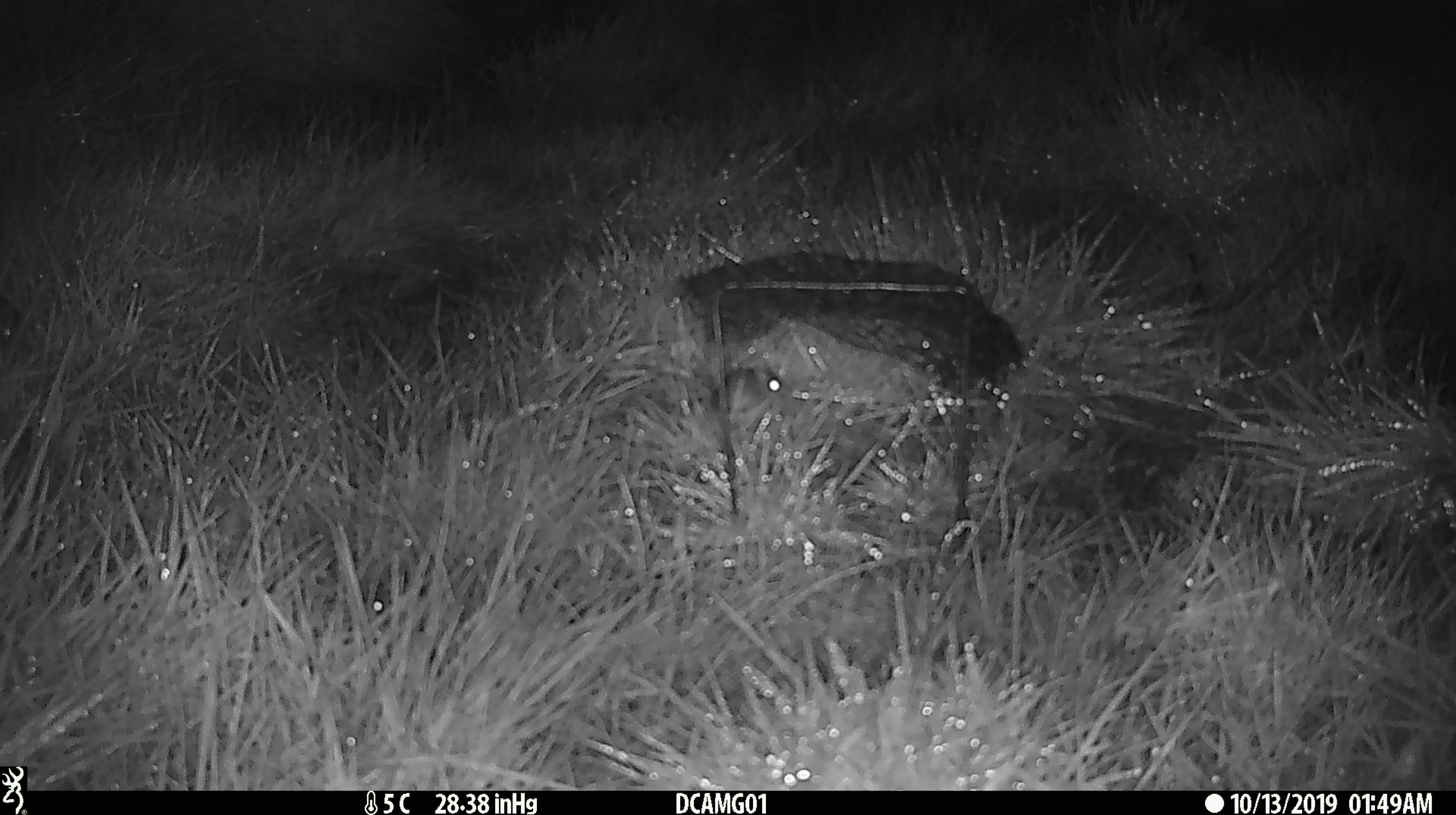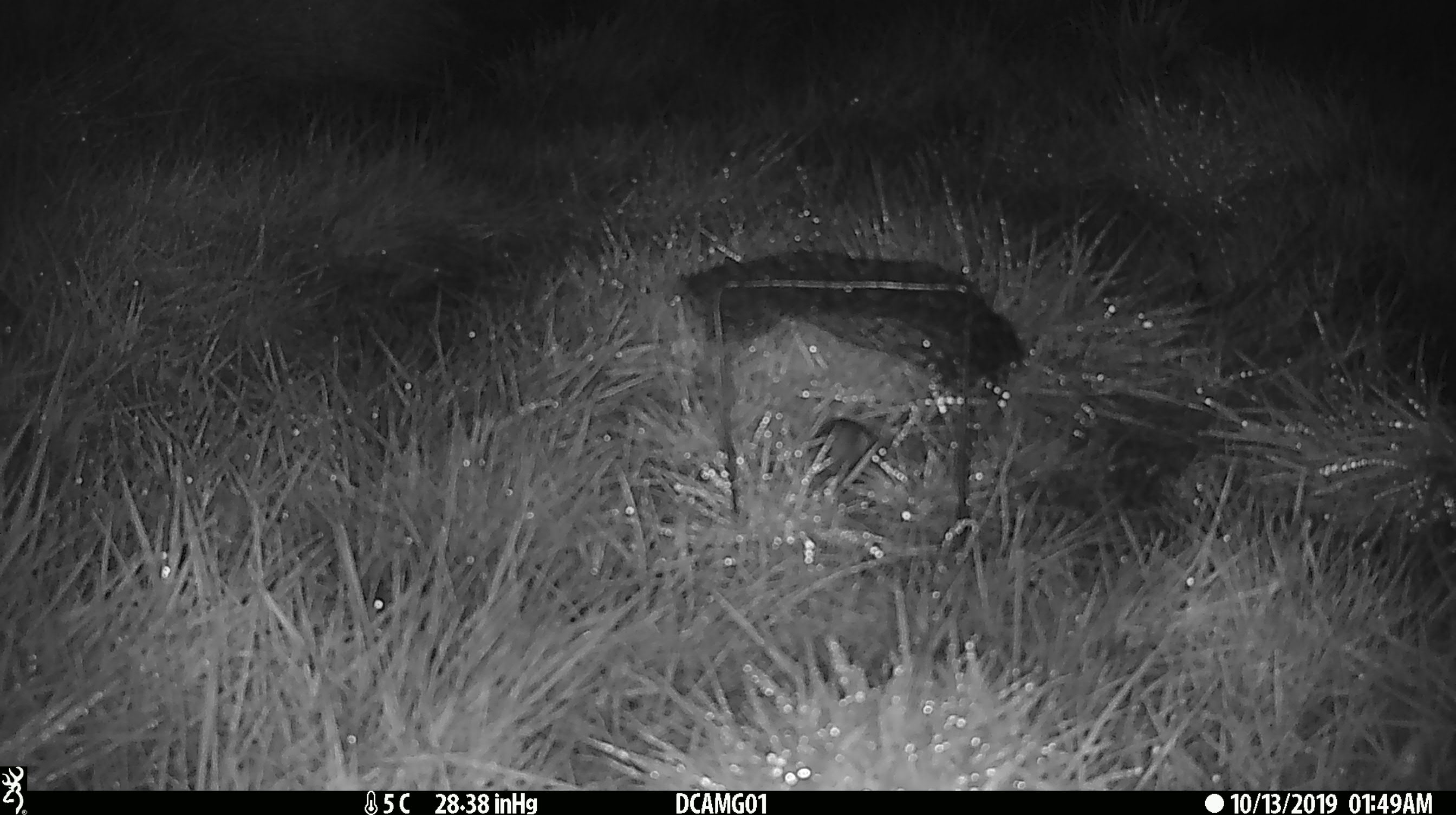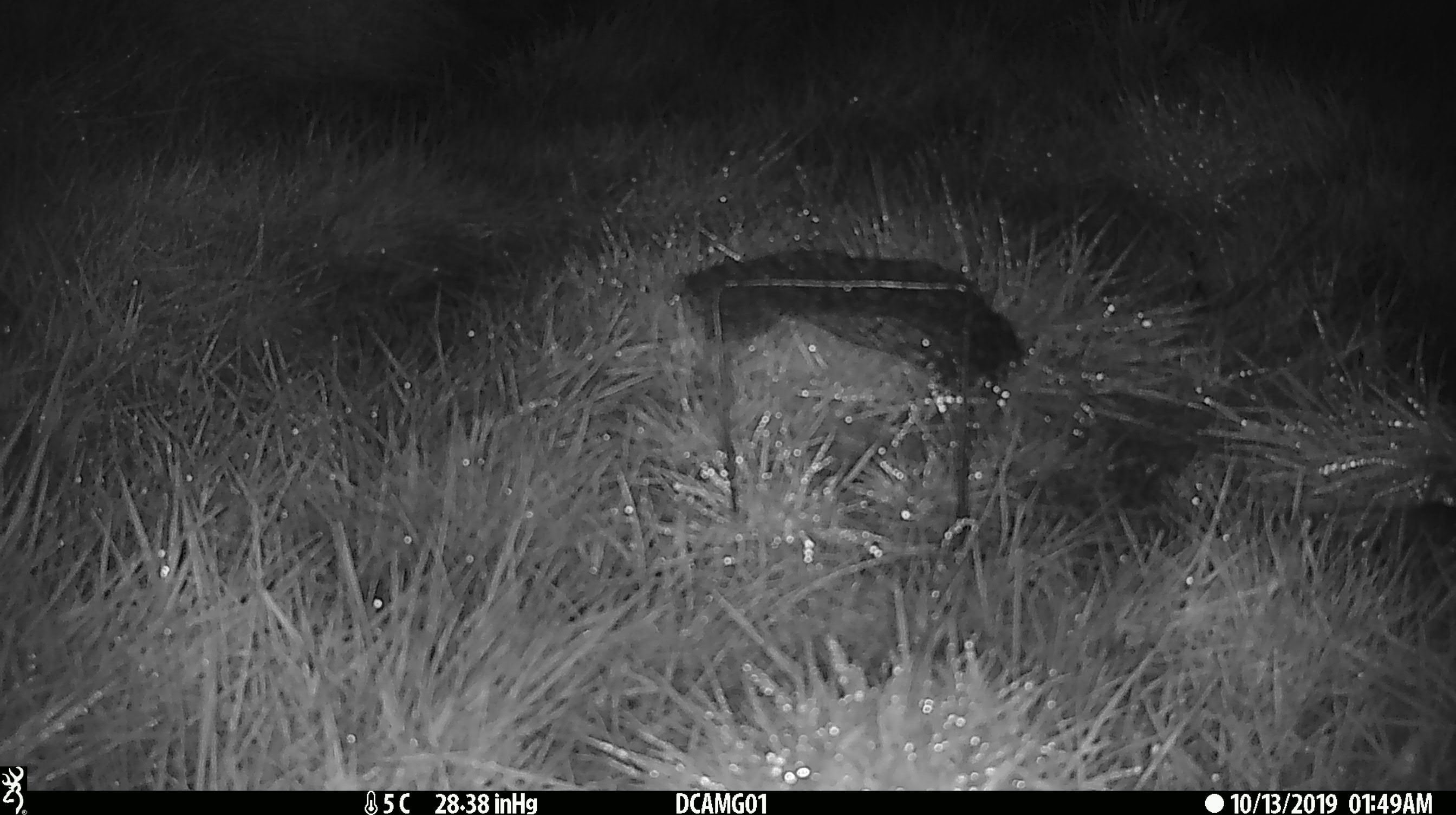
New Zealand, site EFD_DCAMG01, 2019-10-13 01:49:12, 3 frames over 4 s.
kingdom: Animalia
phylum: Chordata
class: Mammalia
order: Rodentia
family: Muridae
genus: Mus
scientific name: Mus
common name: mouse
Mouse (Mus).